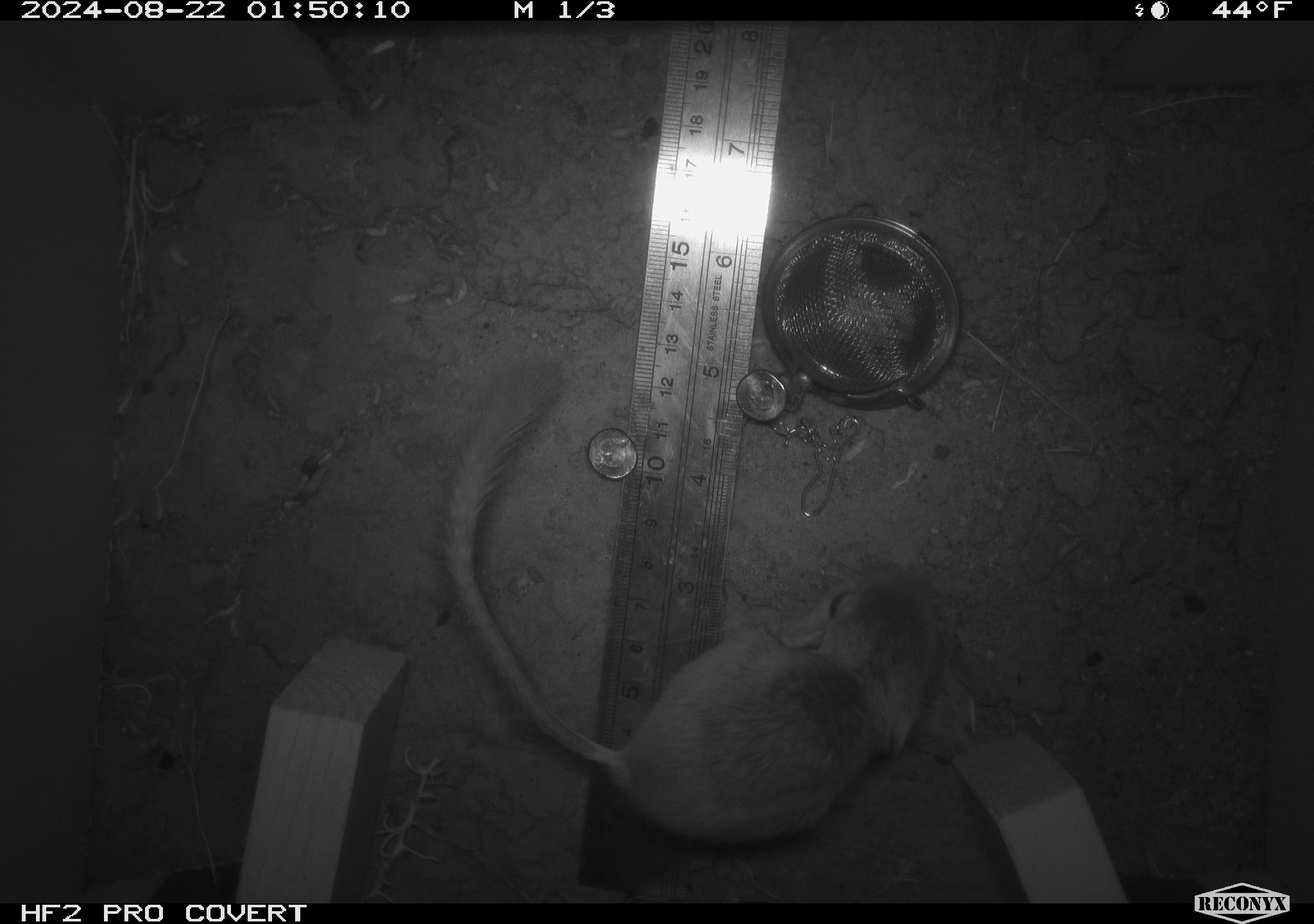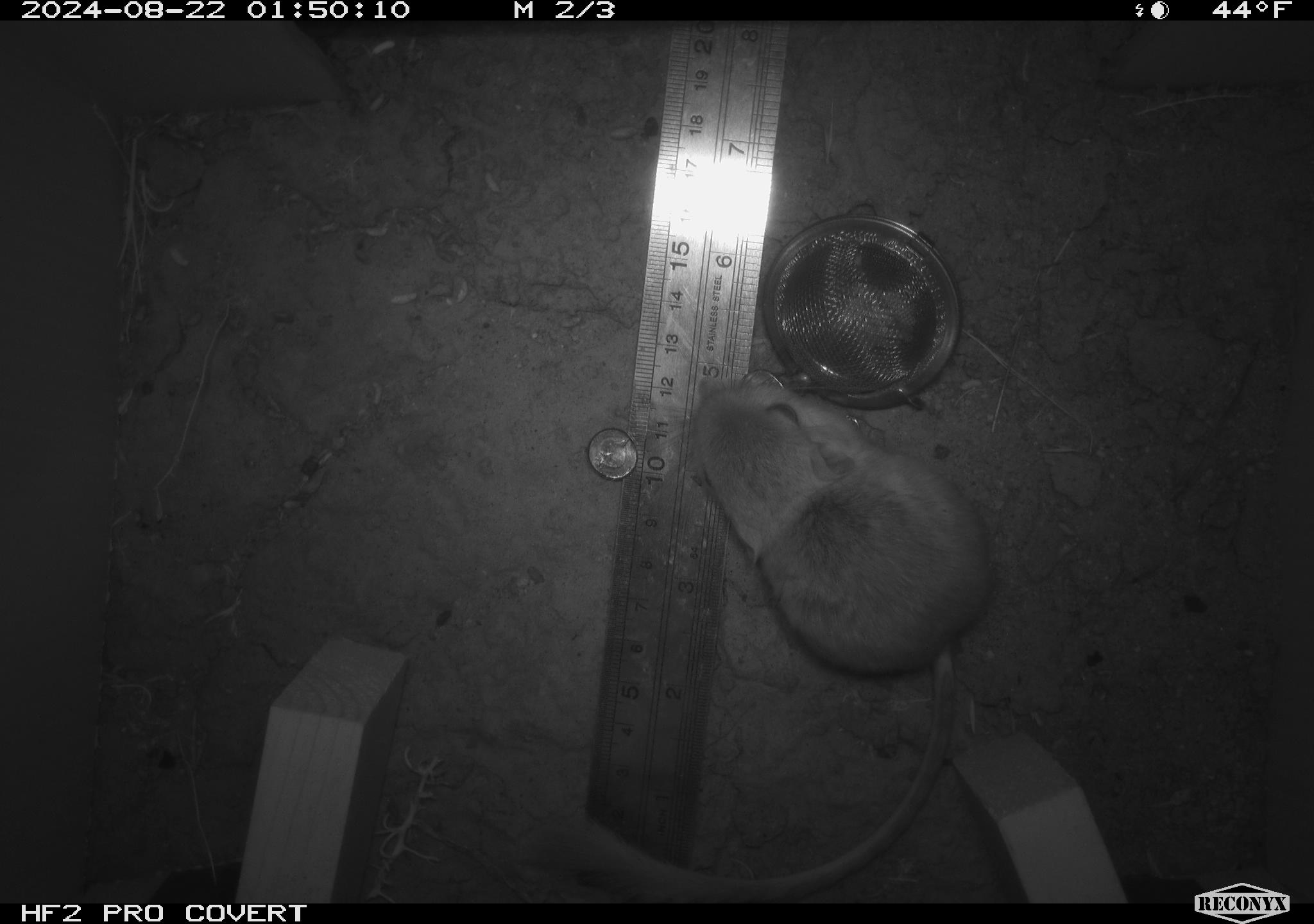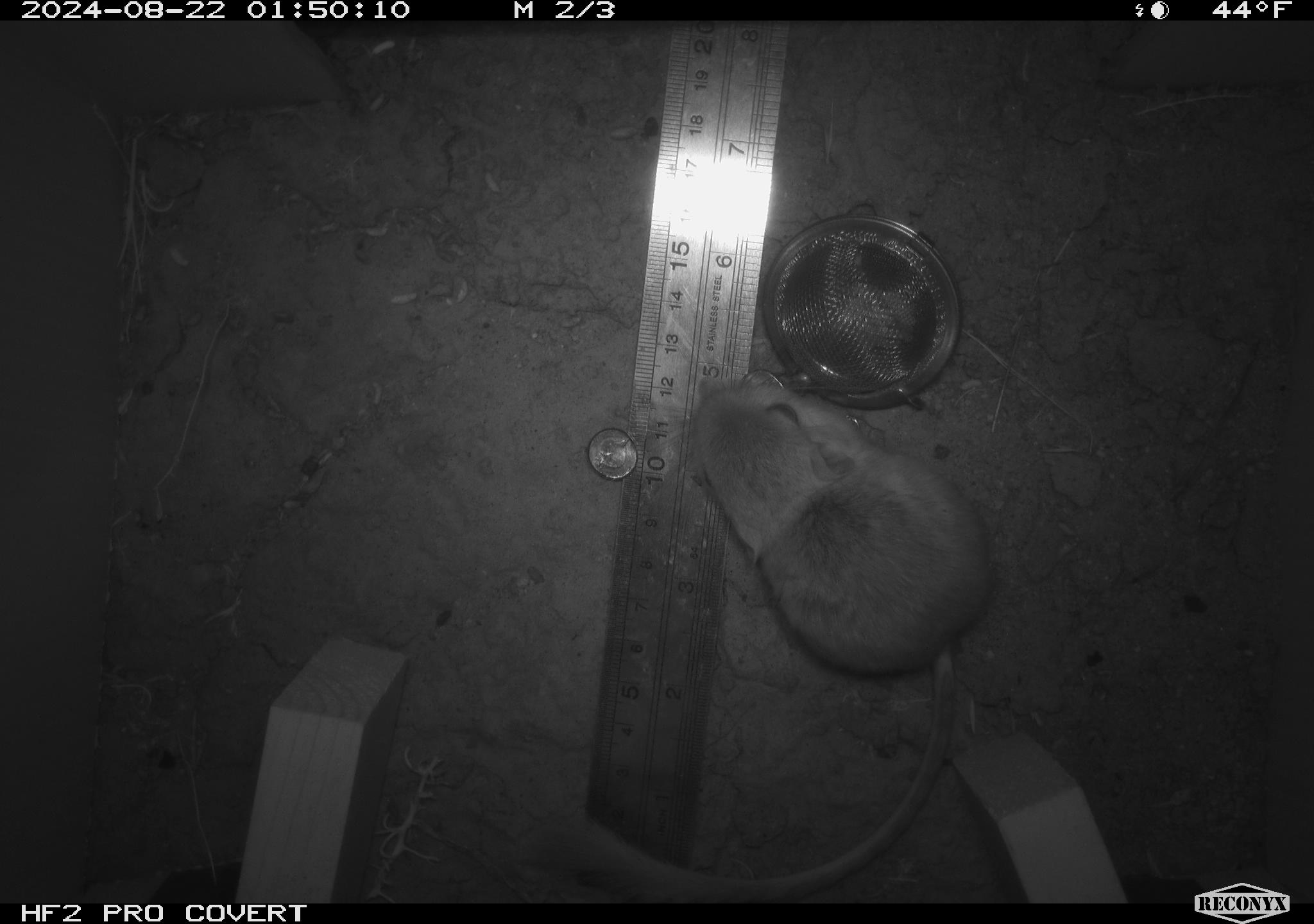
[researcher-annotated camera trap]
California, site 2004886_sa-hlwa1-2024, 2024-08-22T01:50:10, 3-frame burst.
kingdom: Animalia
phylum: Chordata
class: Mammalia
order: Rodentia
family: Heteromyidae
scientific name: Heteromyidae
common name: kangaroo rats and pocket mice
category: heteromyidae family